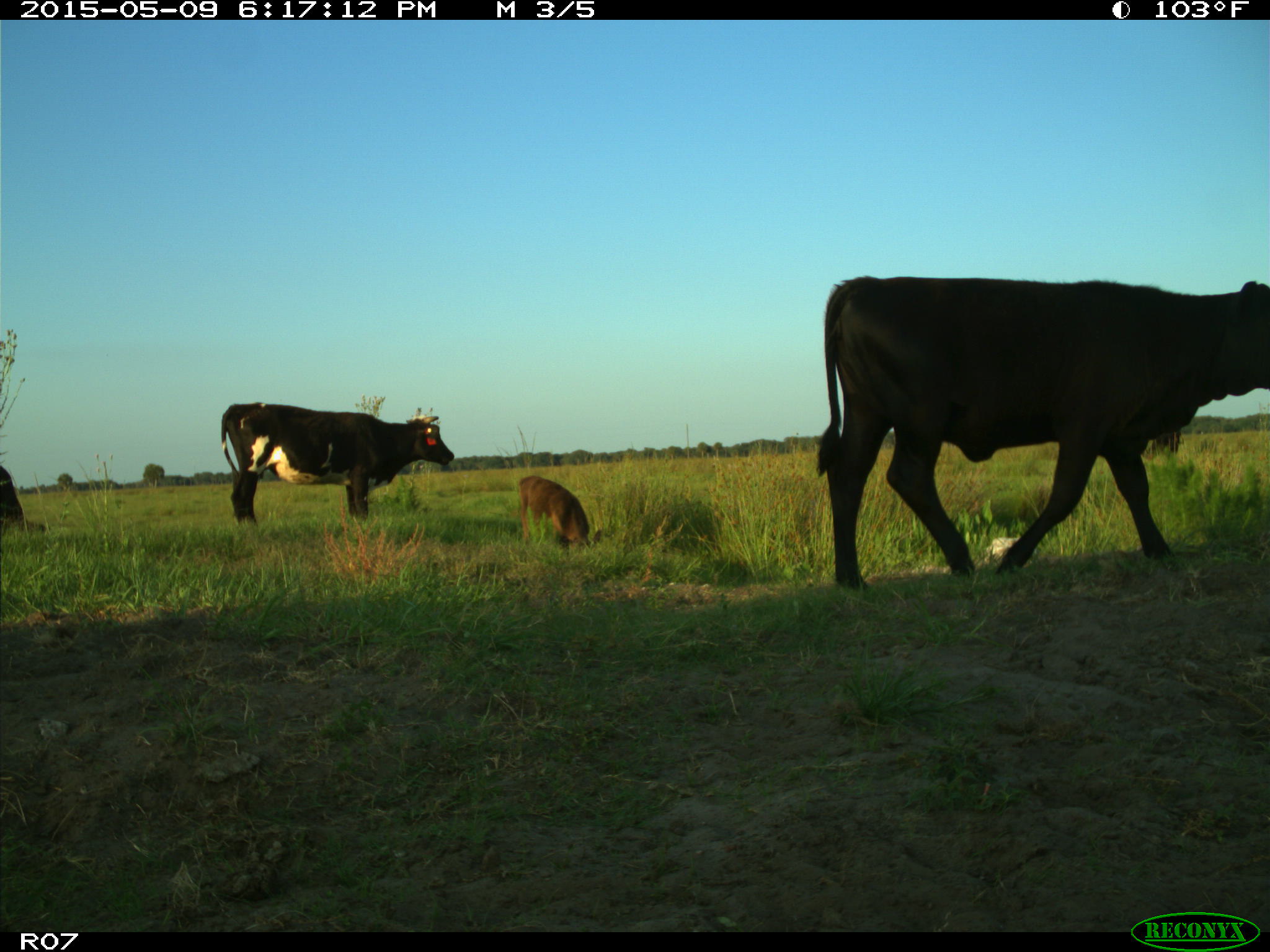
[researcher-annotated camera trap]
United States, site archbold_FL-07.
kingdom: Animalia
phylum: Chordata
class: Mammalia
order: Artiodactyla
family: Bovidae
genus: Bos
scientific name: Bos taurus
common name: domestic cow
Bos taurus (domestic cow).